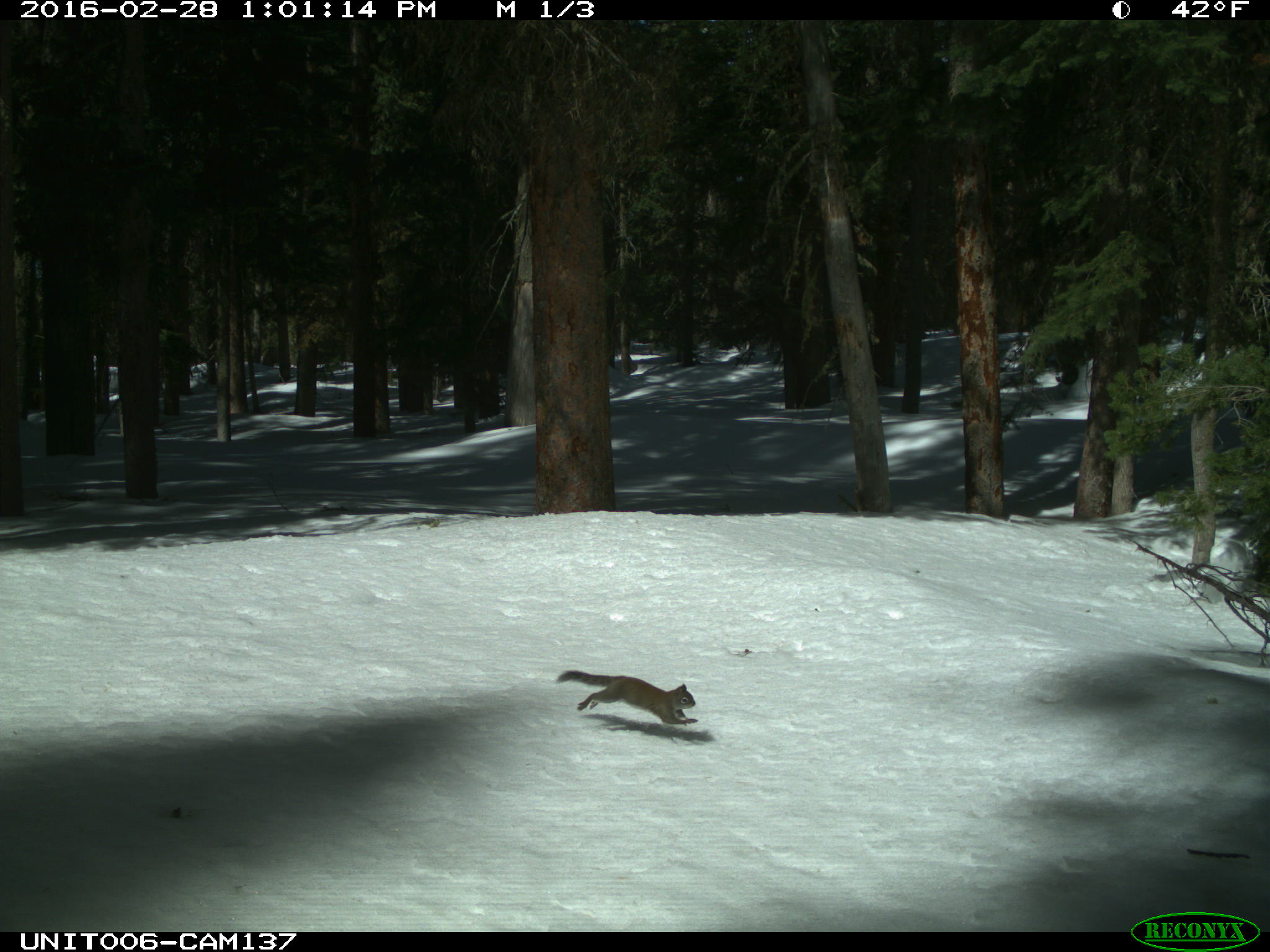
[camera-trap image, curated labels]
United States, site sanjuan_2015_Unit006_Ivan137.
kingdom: Animalia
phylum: Chordata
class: Mammalia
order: Rodentia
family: Sciuridae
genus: Tamiasciurus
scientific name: Tamiasciurus hudsonicus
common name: american red squirrel